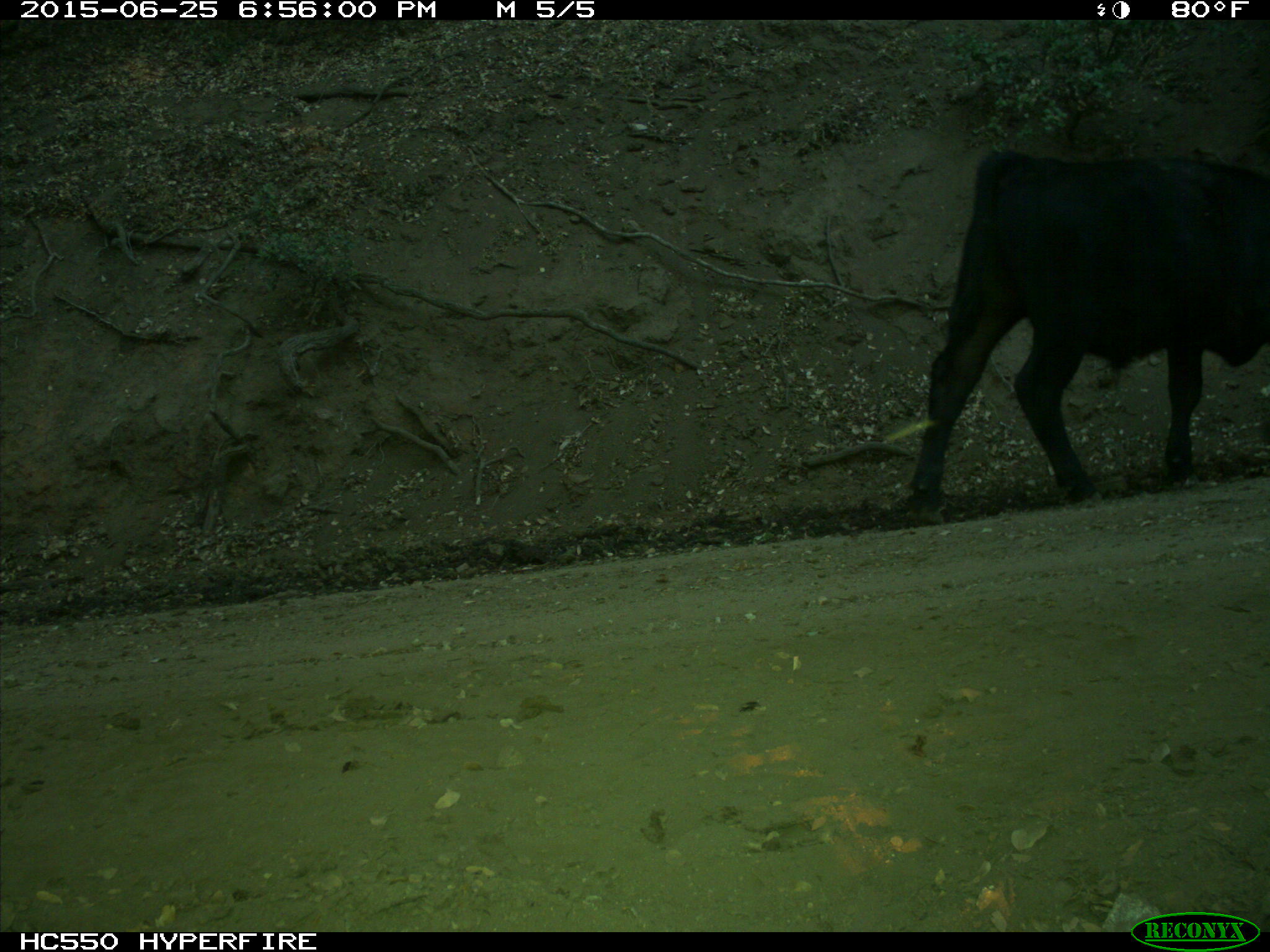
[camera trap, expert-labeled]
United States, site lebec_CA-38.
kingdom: Animalia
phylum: Chordata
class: Mammalia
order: Artiodactyla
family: Bovidae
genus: Bos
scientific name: Bos taurus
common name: domestic cow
Bos taurus (domestic cow).